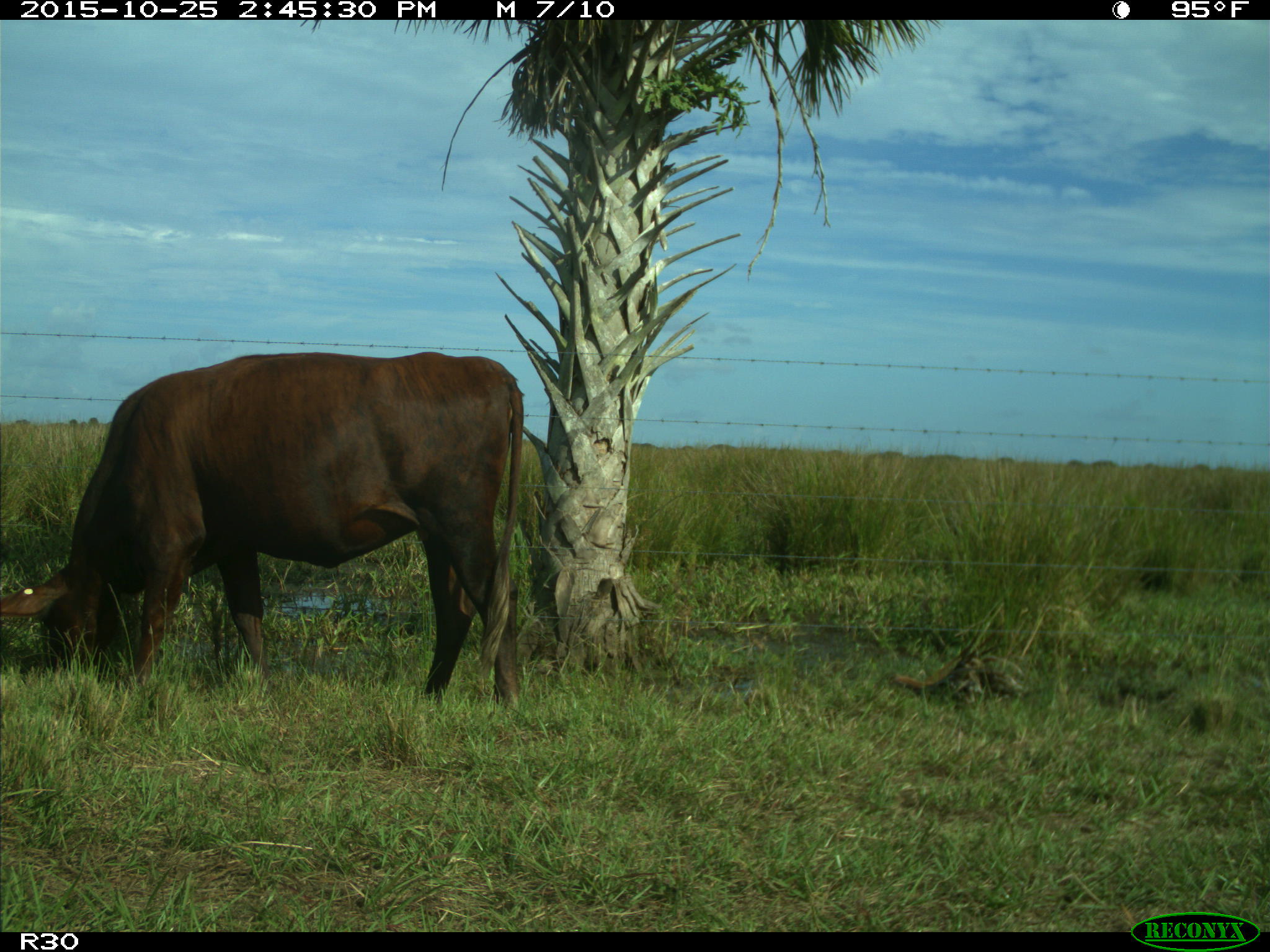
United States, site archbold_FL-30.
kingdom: Animalia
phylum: Chordata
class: Mammalia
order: Artiodactyla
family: Bovidae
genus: Bos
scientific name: Bos taurus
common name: domestic cow